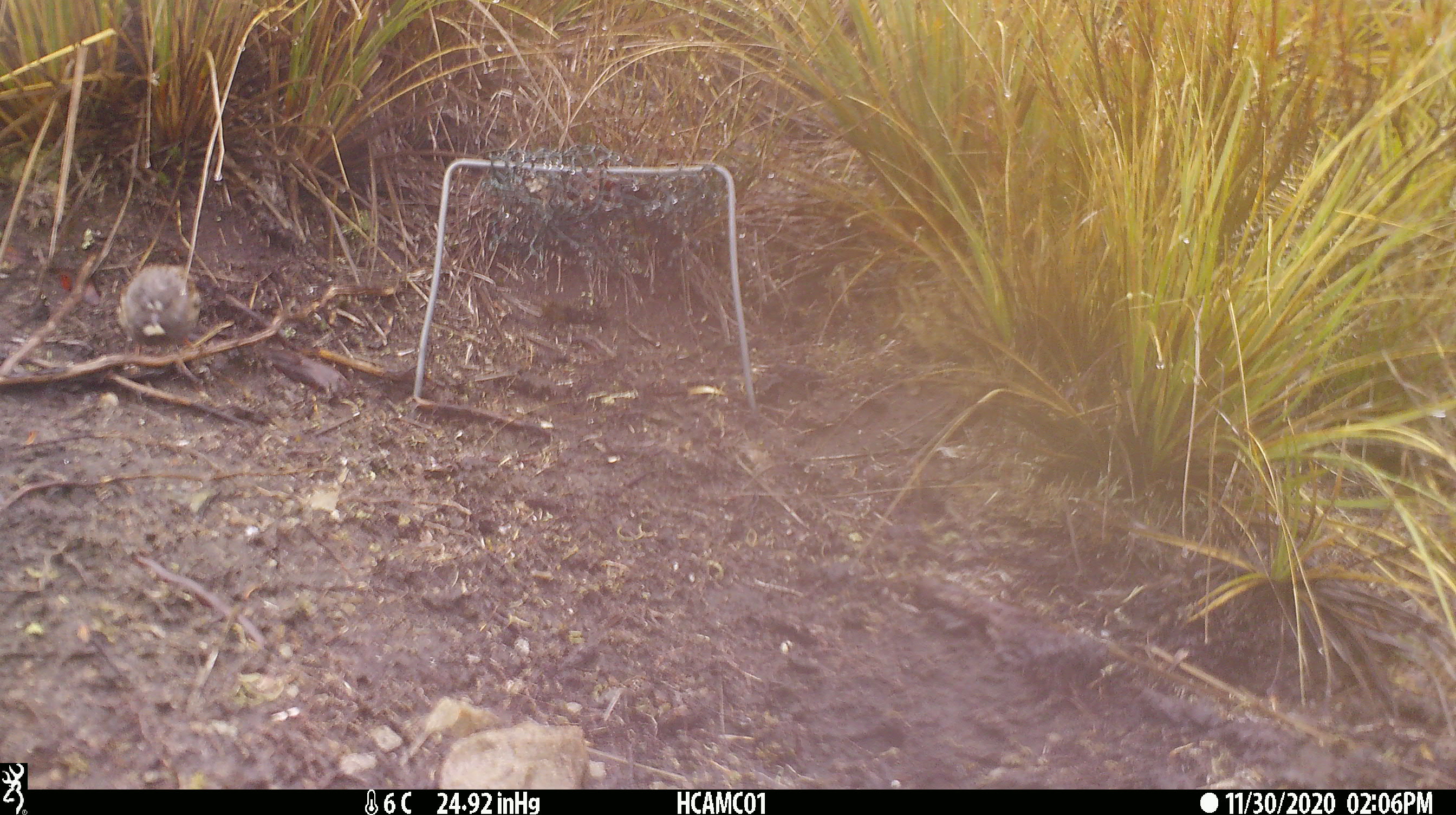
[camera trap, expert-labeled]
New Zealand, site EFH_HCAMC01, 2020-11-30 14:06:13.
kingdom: Animalia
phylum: Chordata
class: Aves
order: Passeriformes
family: Prunellidae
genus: Prunella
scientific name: Prunella modularis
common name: dunnock